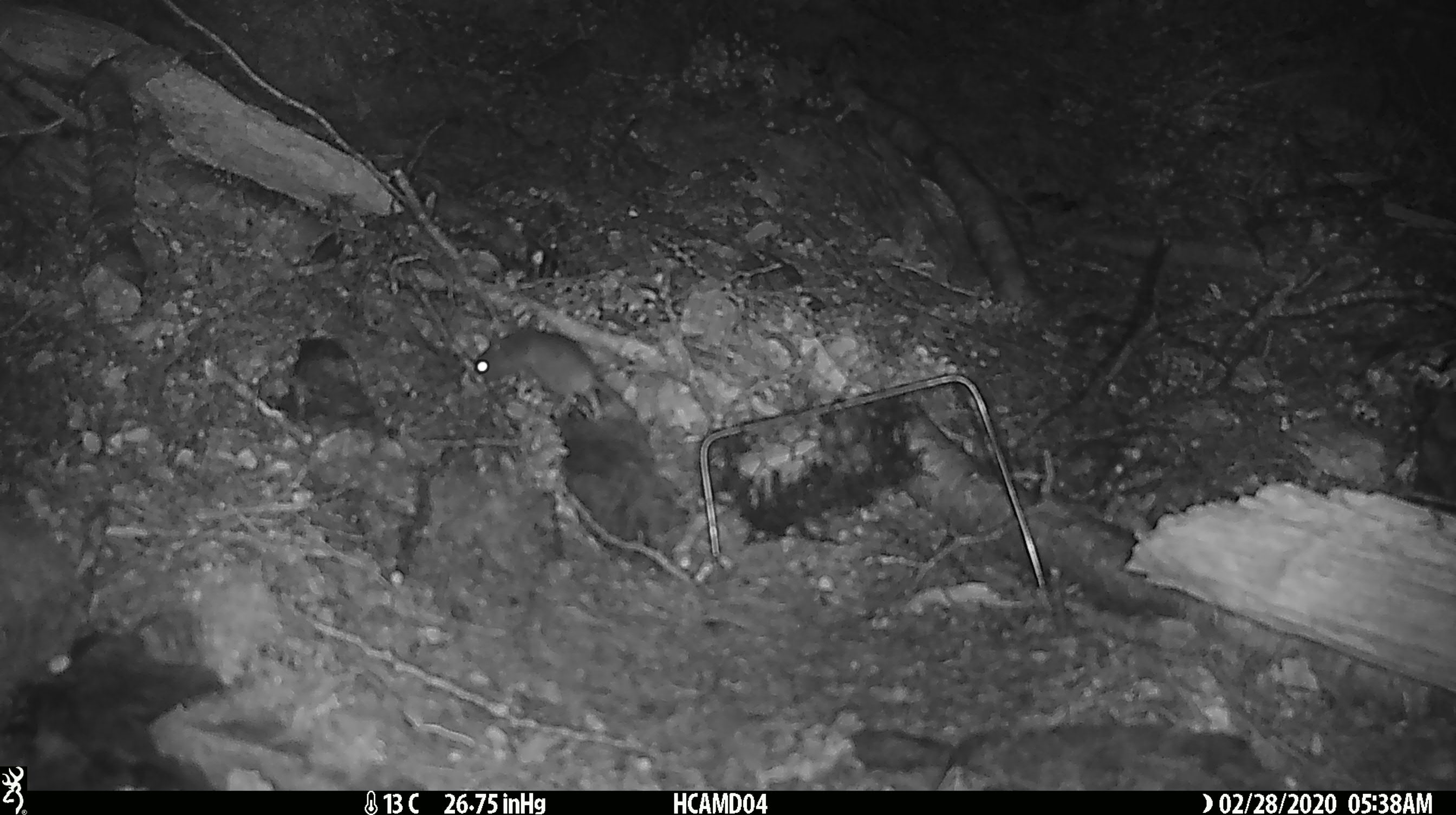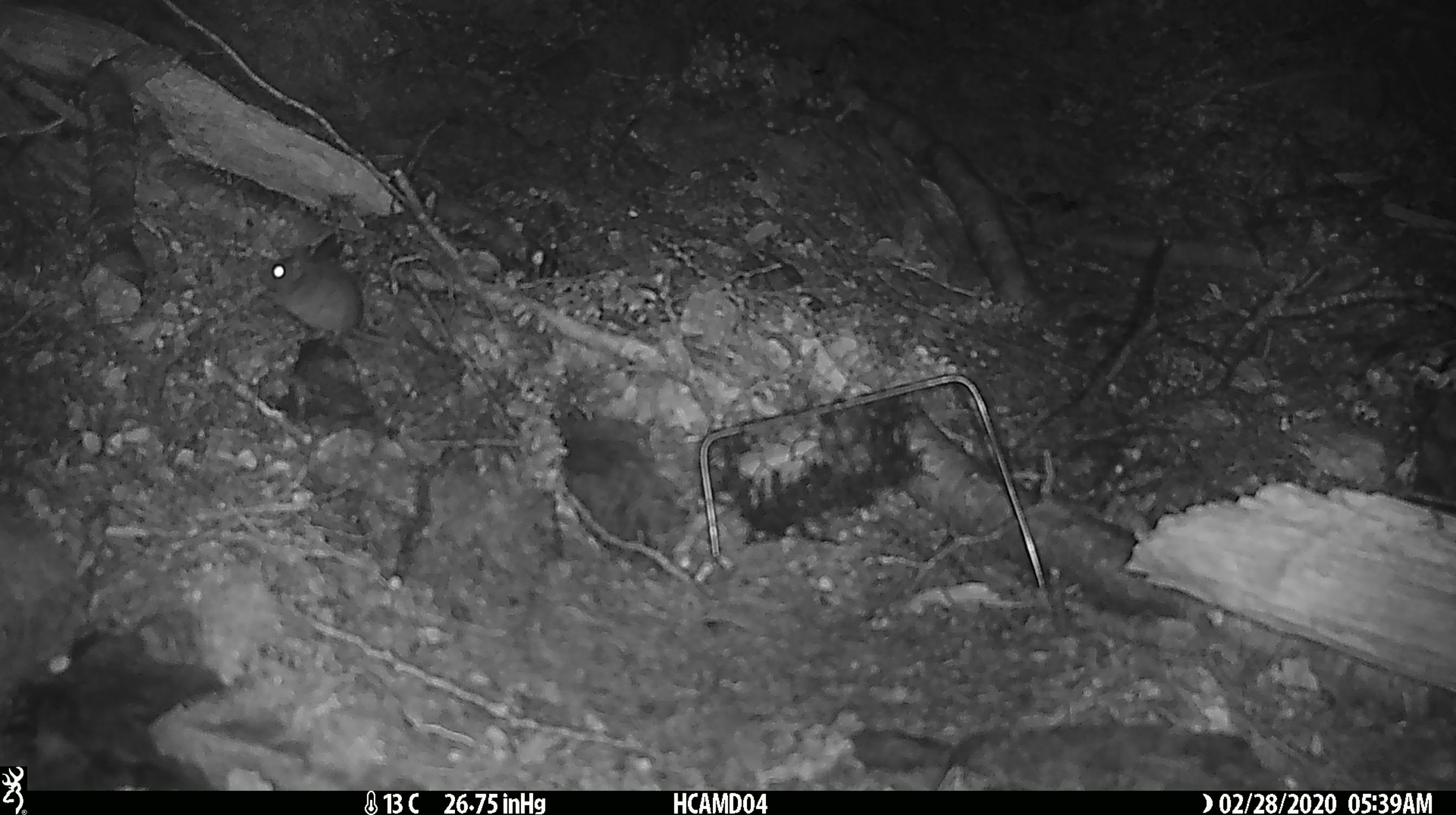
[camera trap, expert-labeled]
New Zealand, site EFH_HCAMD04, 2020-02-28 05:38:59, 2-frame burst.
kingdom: Animalia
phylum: Chordata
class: Mammalia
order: Rodentia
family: Muridae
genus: Mus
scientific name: Mus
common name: mouse